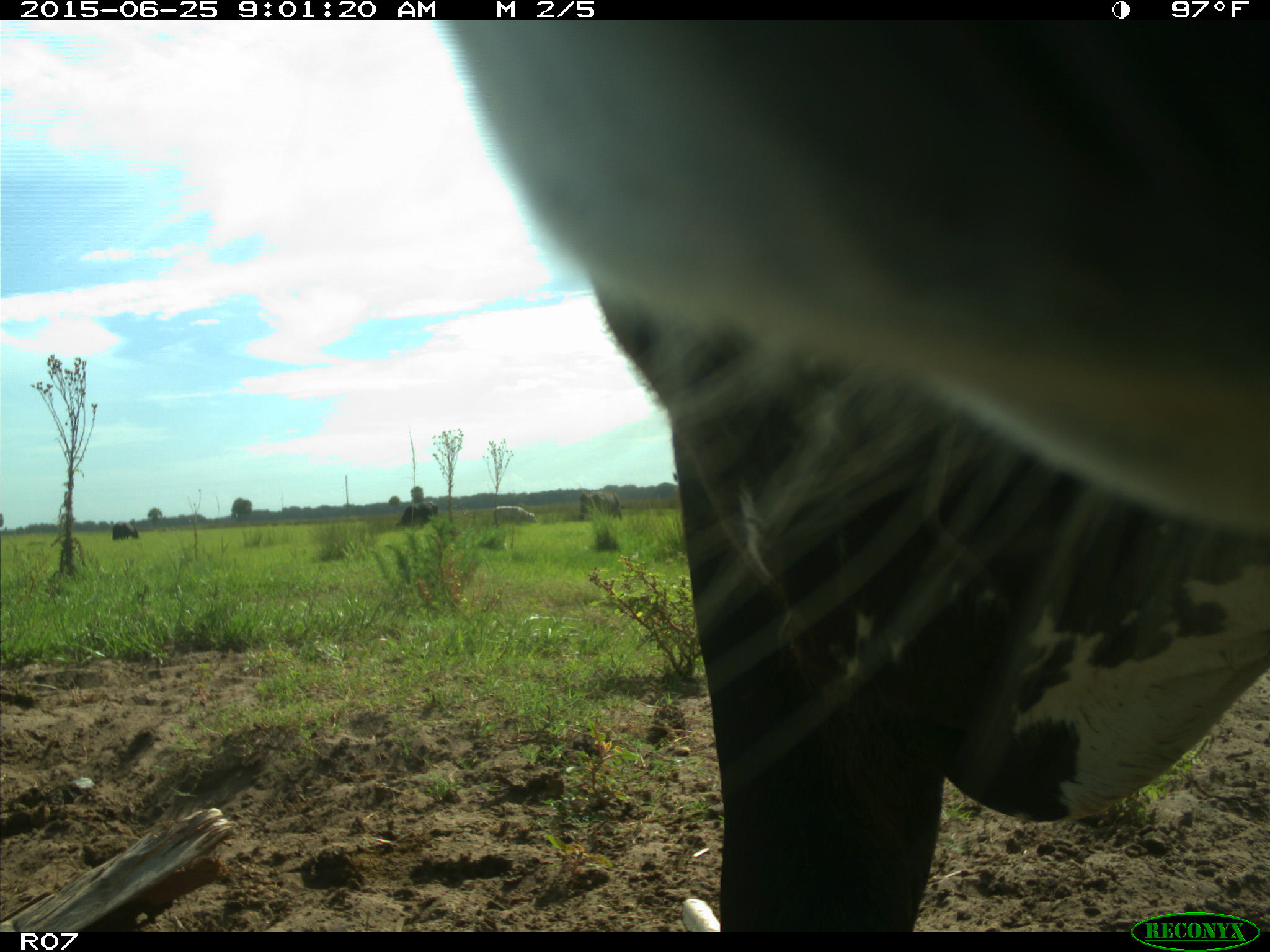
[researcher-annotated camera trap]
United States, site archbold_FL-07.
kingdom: Animalia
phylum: Chordata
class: Mammalia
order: Artiodactyla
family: Bovidae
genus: Bos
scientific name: Bos taurus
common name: domestic cow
Bos taurus (domestic cow).